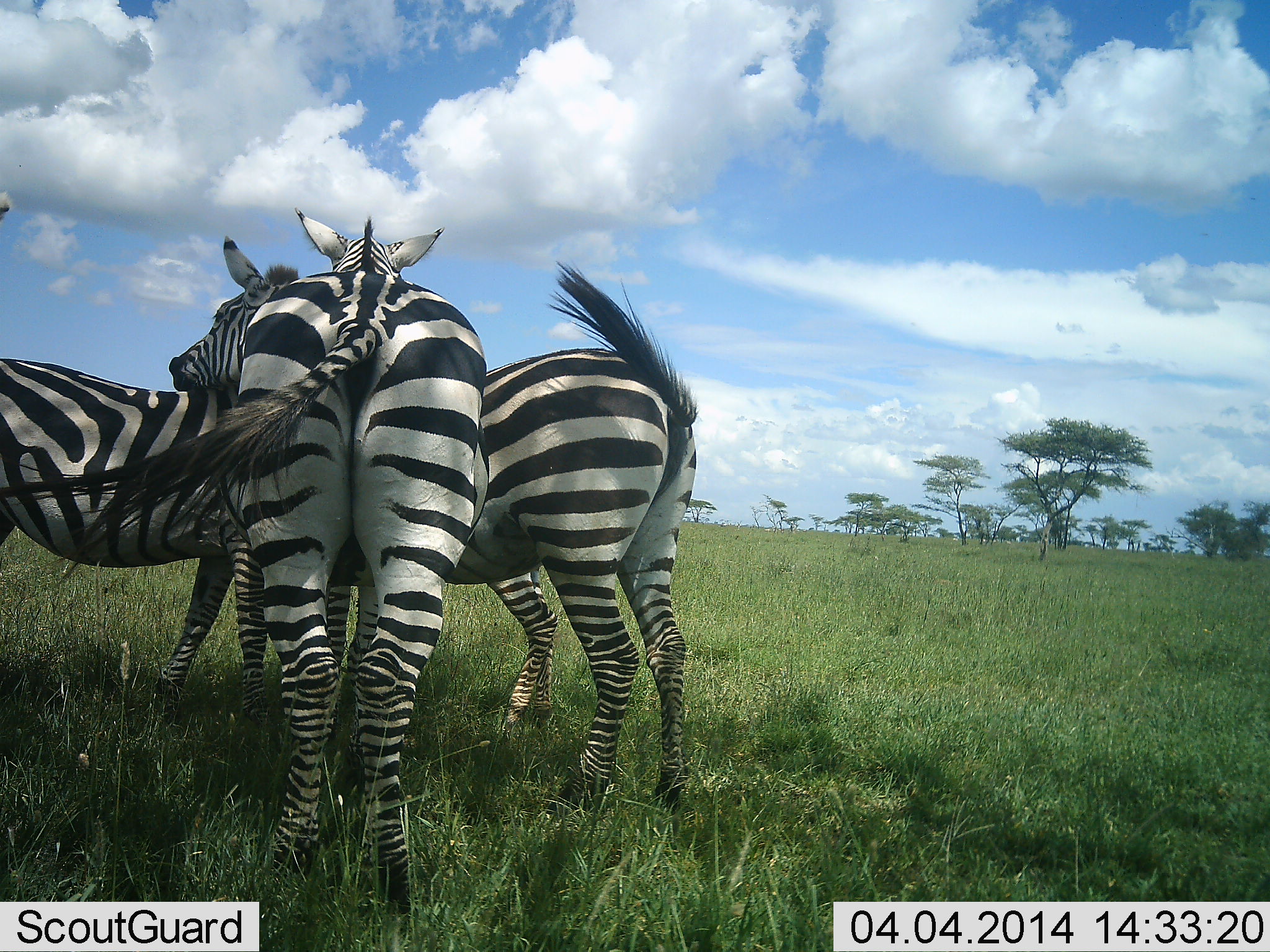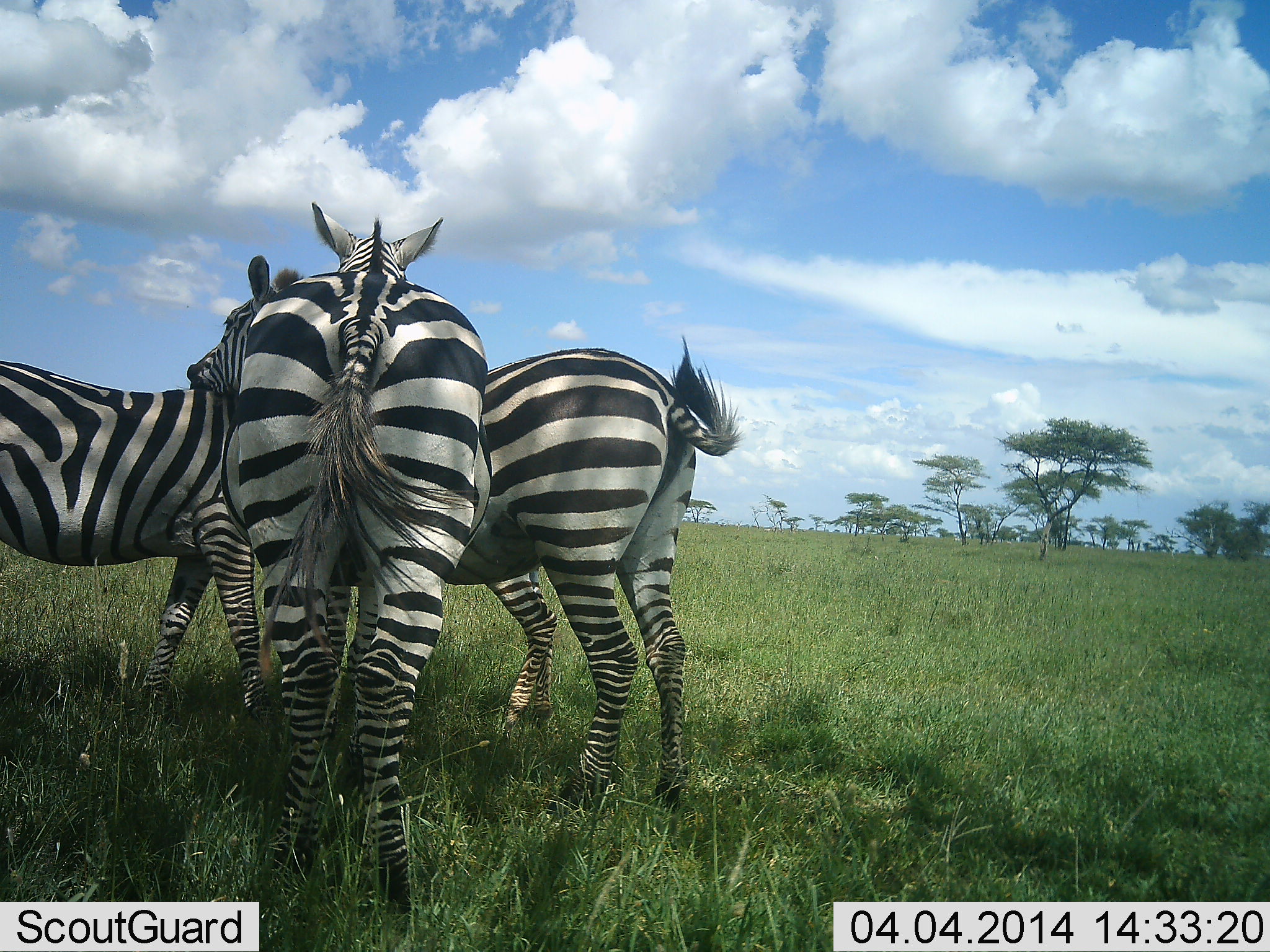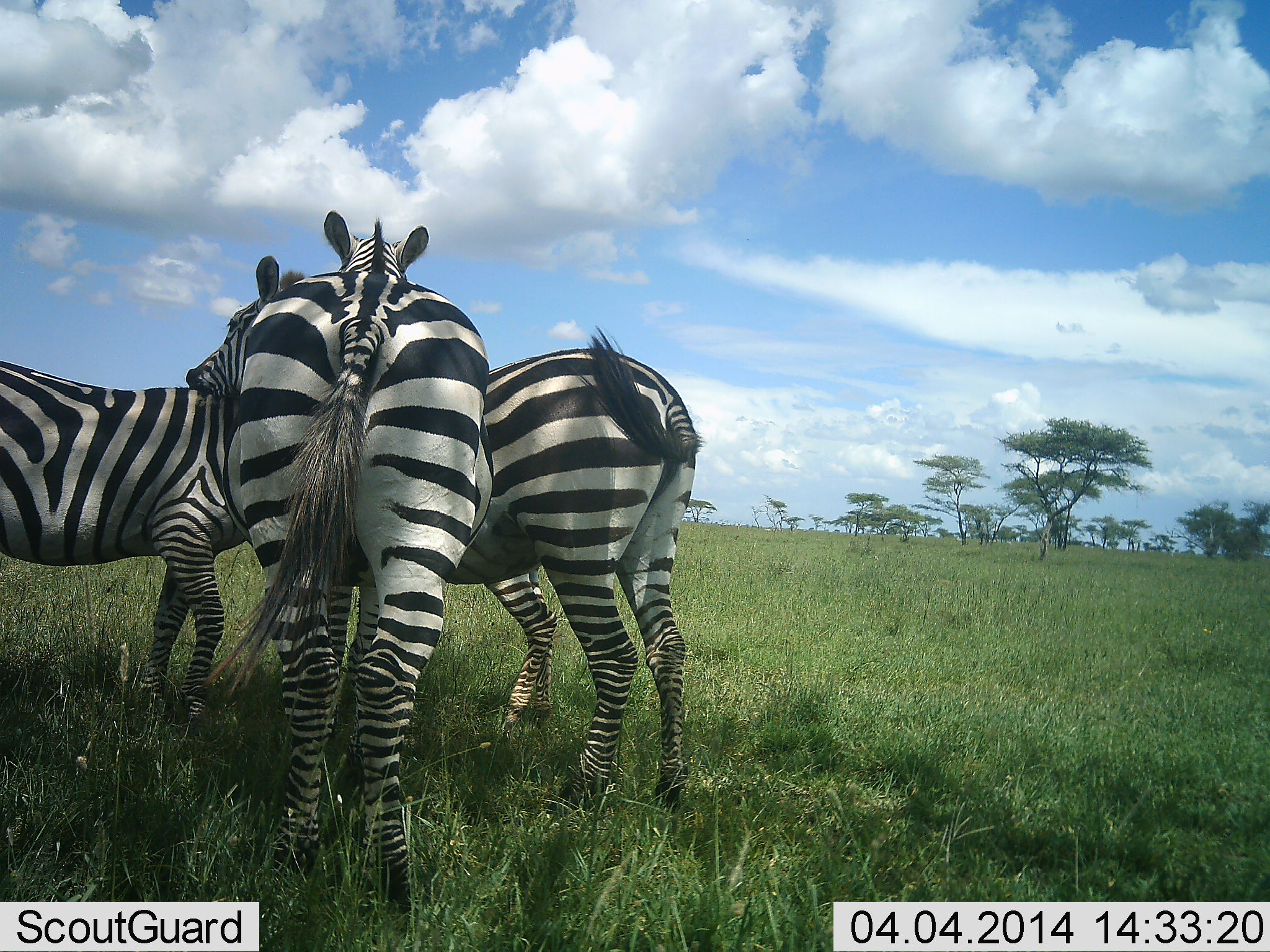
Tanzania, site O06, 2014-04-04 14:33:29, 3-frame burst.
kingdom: Animalia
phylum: Chordata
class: Mammalia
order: Perissodactyla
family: Equidae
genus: Equus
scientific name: Equus quagga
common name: plains zebra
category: zebra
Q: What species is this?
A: Zebra (plains zebra) (Equus quagga).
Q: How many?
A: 3.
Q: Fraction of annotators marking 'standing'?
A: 70%.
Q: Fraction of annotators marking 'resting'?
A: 0%.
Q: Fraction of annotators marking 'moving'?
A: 10%.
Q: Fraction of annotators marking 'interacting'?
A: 70%.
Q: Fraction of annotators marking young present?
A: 0%.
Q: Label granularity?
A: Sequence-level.